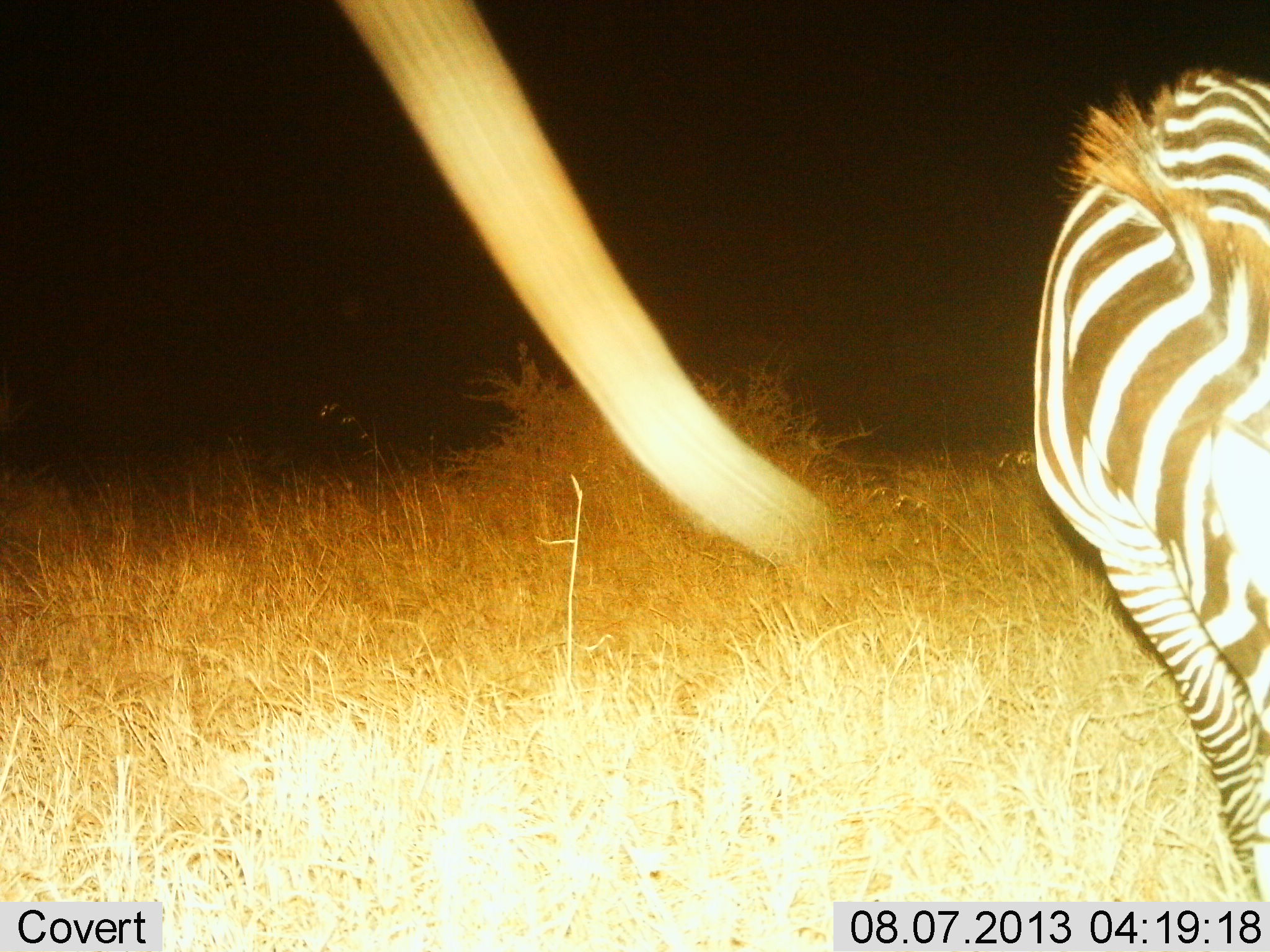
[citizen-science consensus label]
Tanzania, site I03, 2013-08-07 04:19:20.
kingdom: Animalia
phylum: Chordata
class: Mammalia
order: Perissodactyla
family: Equidae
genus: Equus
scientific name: Equus quagga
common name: plains zebra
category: zebra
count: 1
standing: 38%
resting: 0%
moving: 34%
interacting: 0%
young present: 0%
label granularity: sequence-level